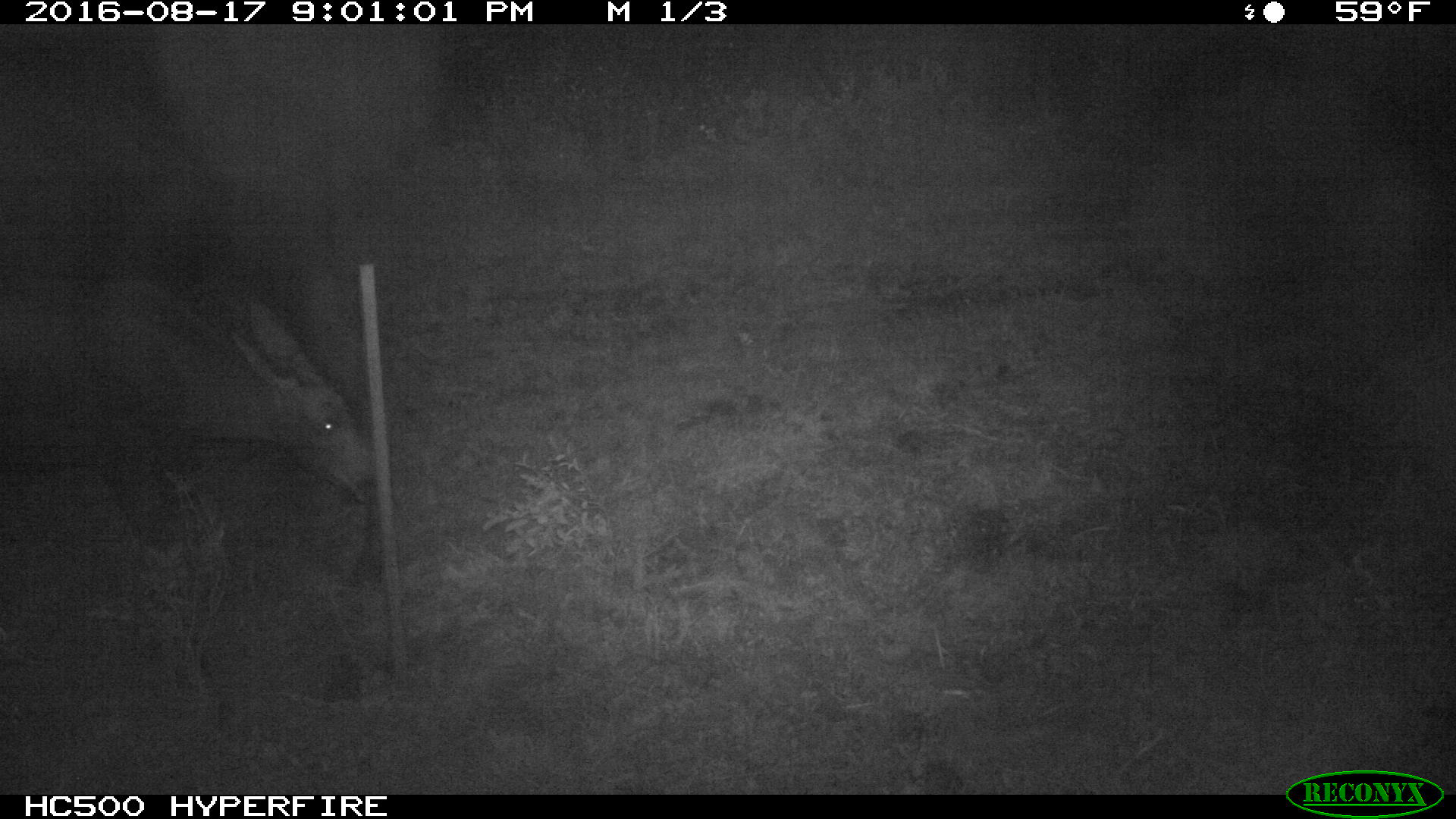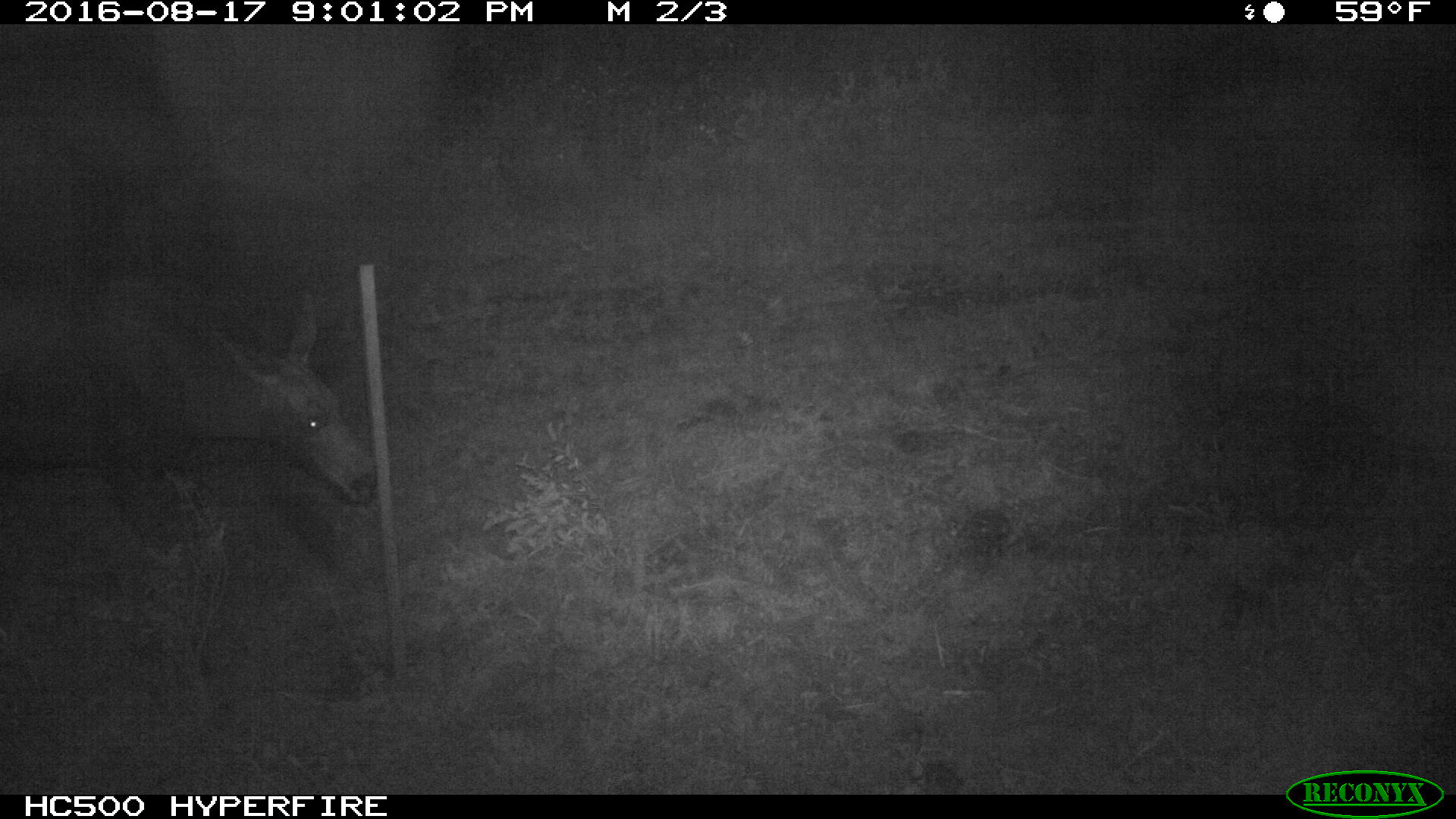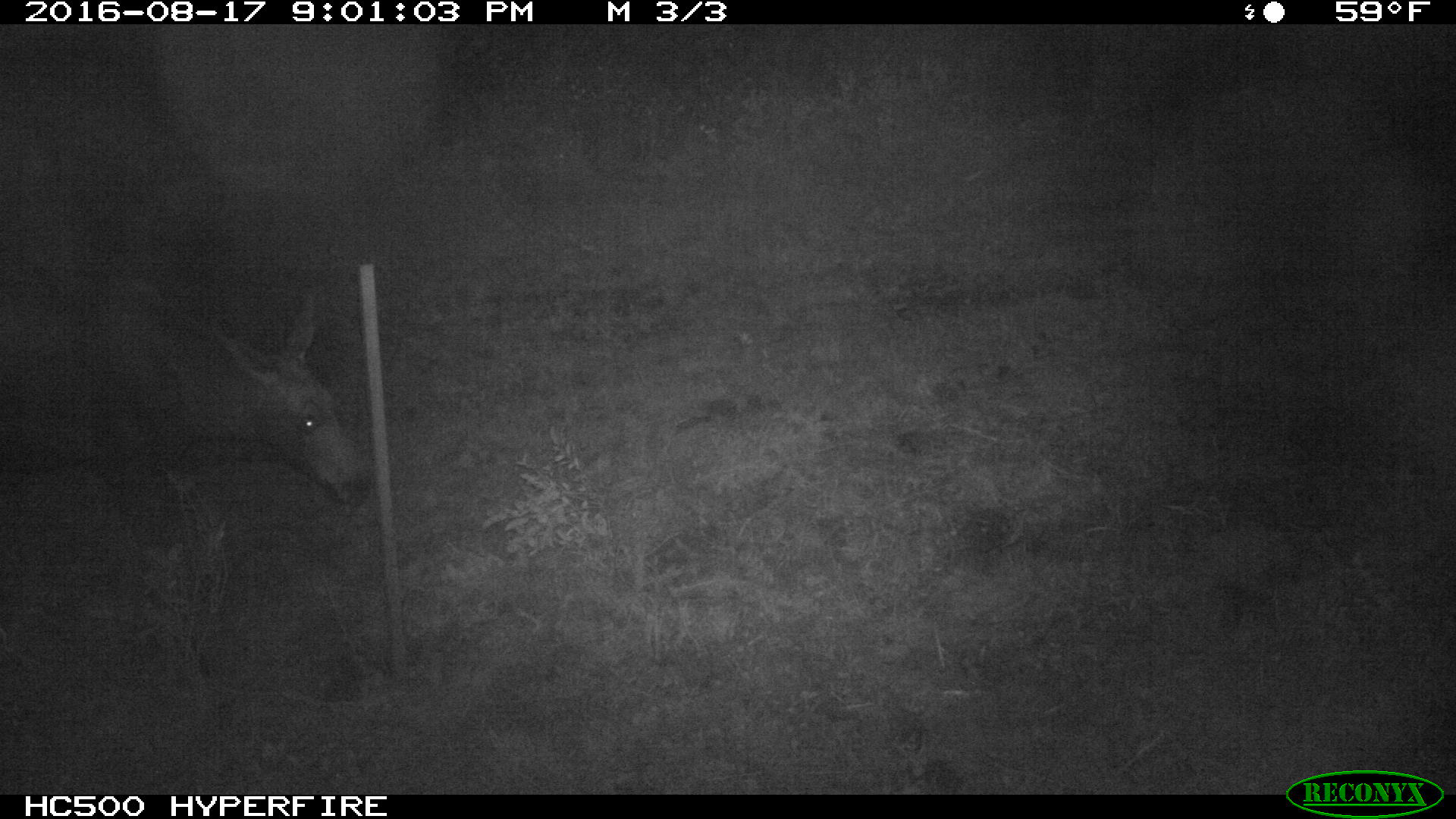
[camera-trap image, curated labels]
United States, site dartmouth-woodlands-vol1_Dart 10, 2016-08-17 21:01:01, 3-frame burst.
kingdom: Animalia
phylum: Chordata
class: Mammalia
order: Artiodactyla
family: Cervidae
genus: Alces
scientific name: Alces alces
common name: moose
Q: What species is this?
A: Moose (Alces alces).